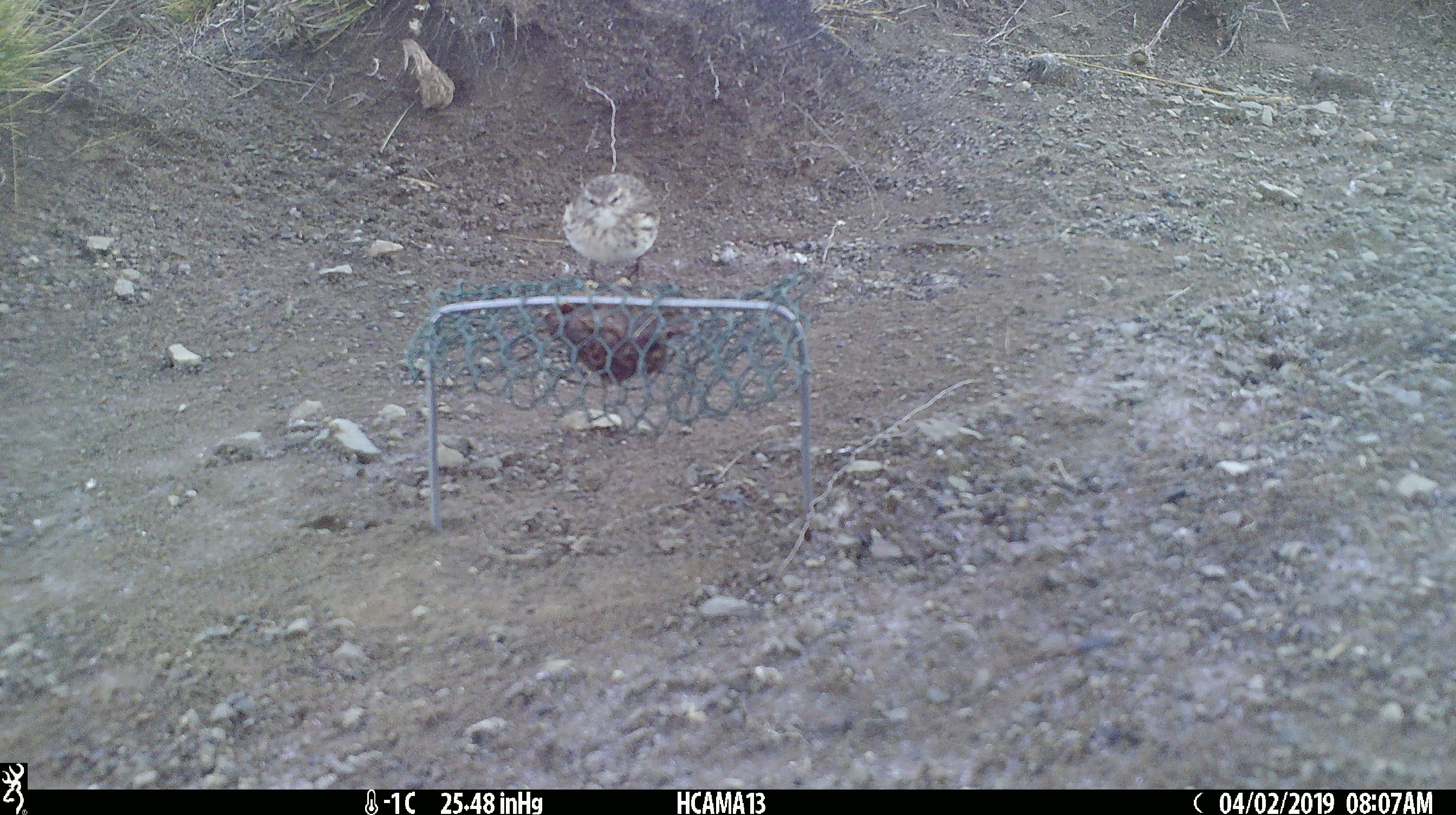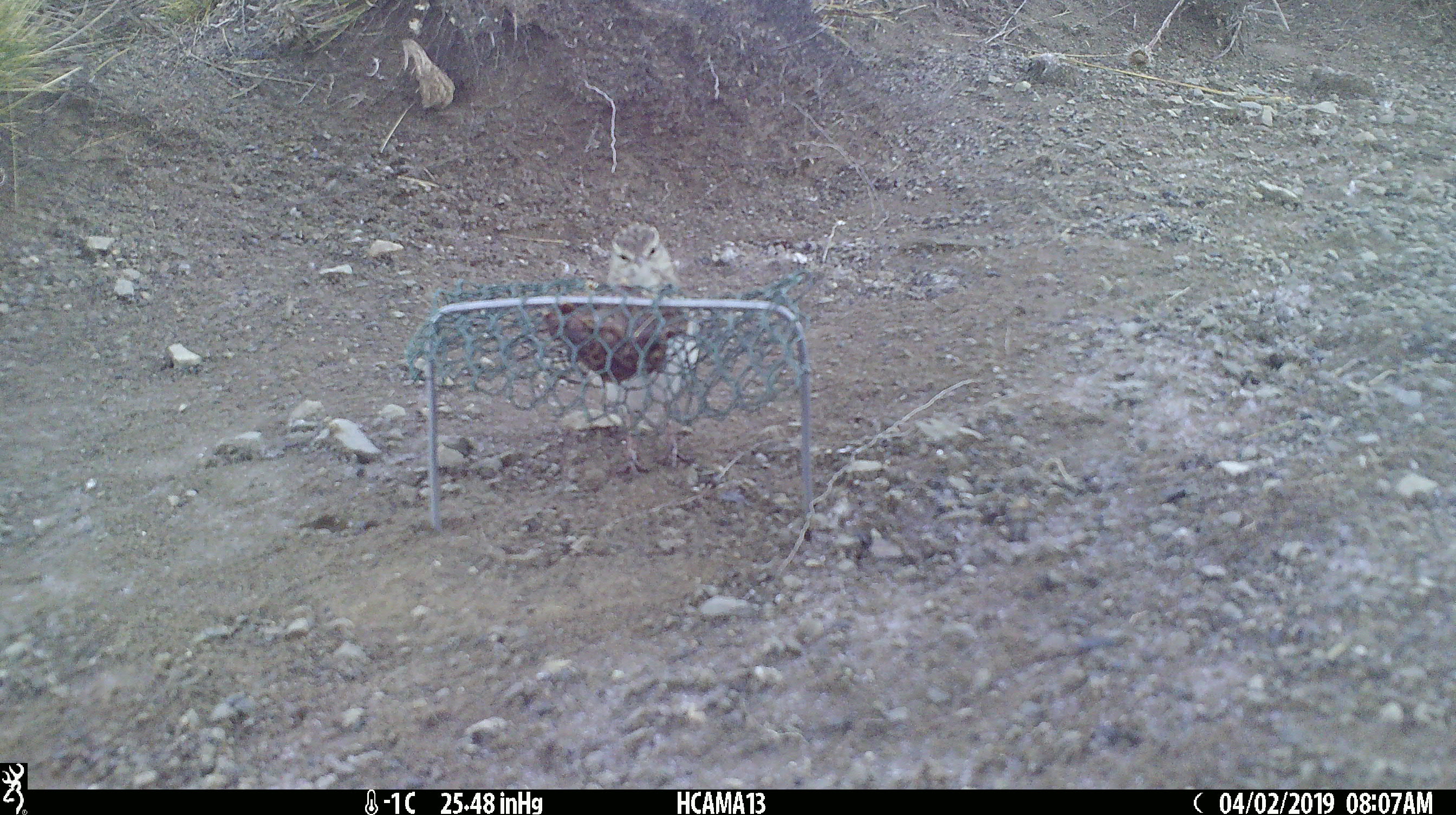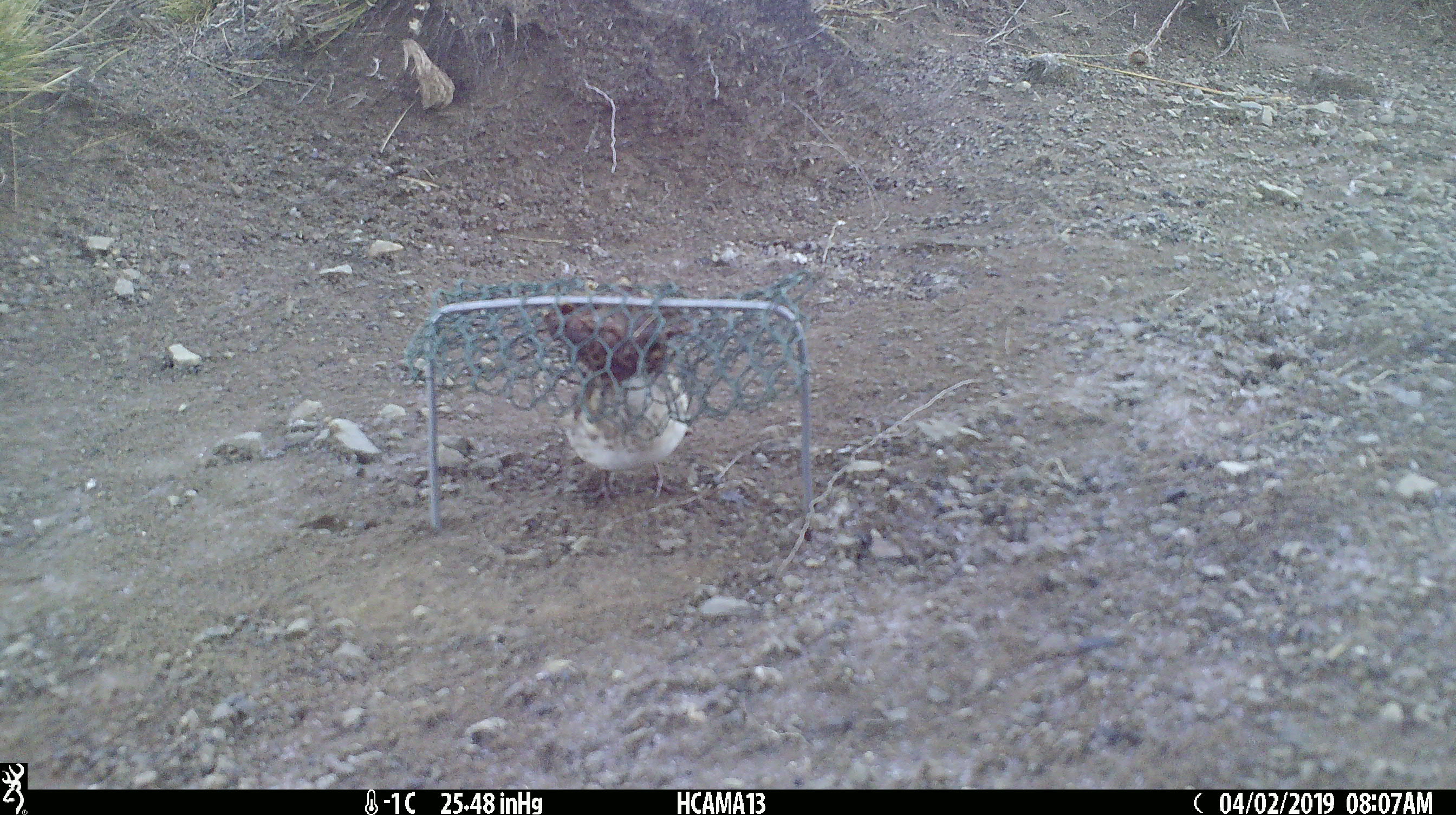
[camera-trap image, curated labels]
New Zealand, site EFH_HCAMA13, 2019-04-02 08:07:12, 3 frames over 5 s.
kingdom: Animalia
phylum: Chordata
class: Aves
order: Passeriformes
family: Motacillidae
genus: Anthus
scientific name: Anthus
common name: pipit